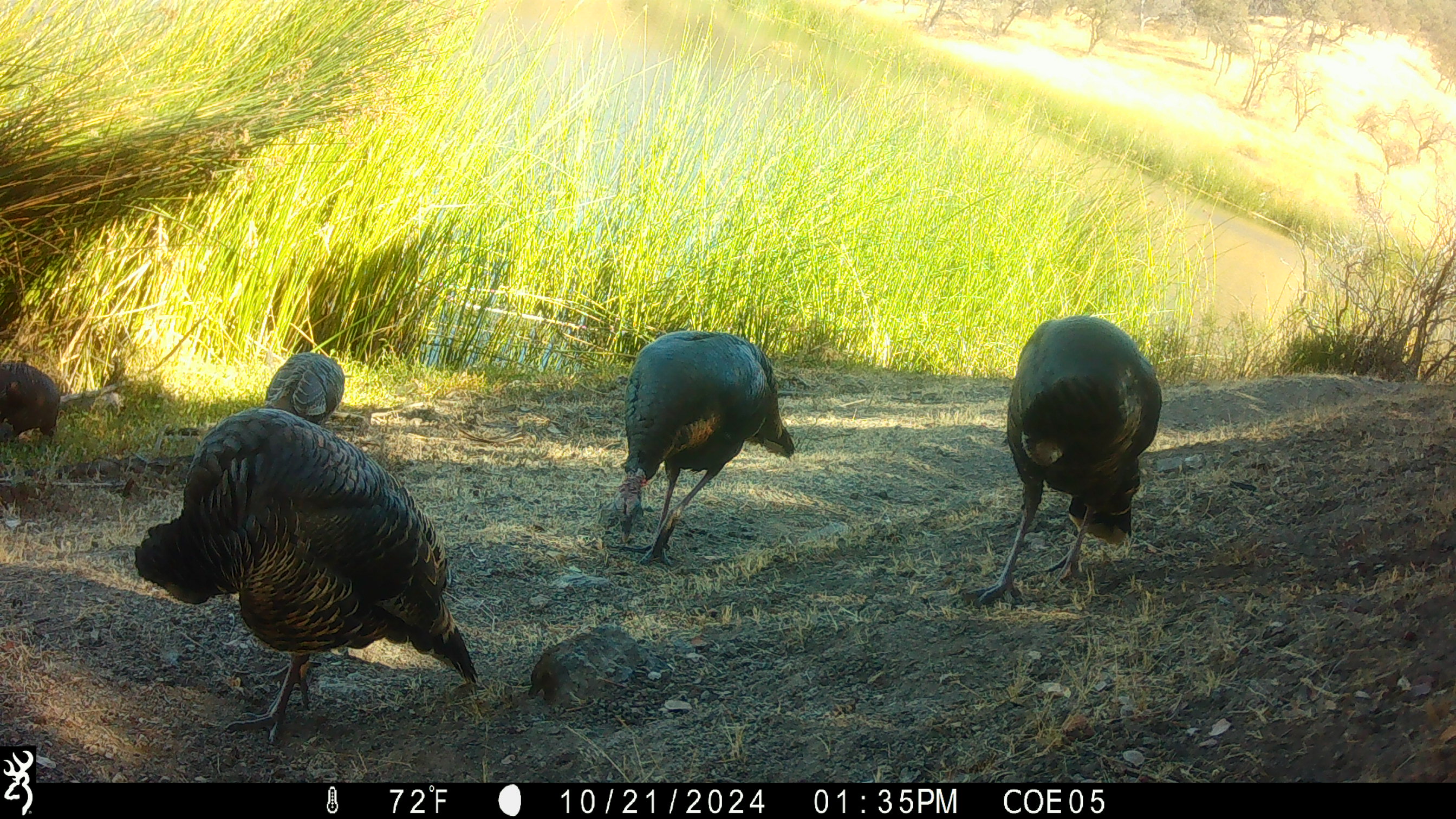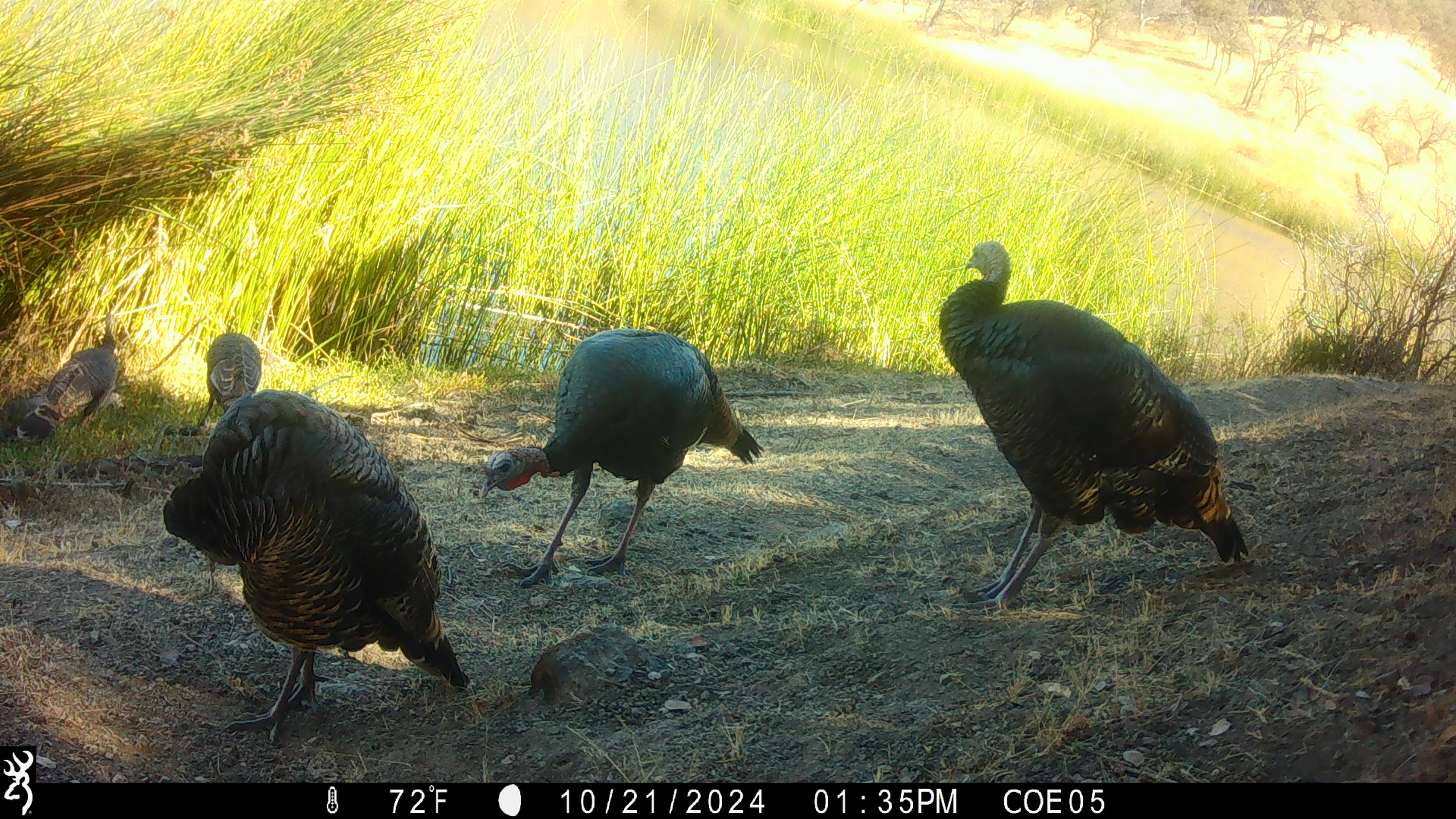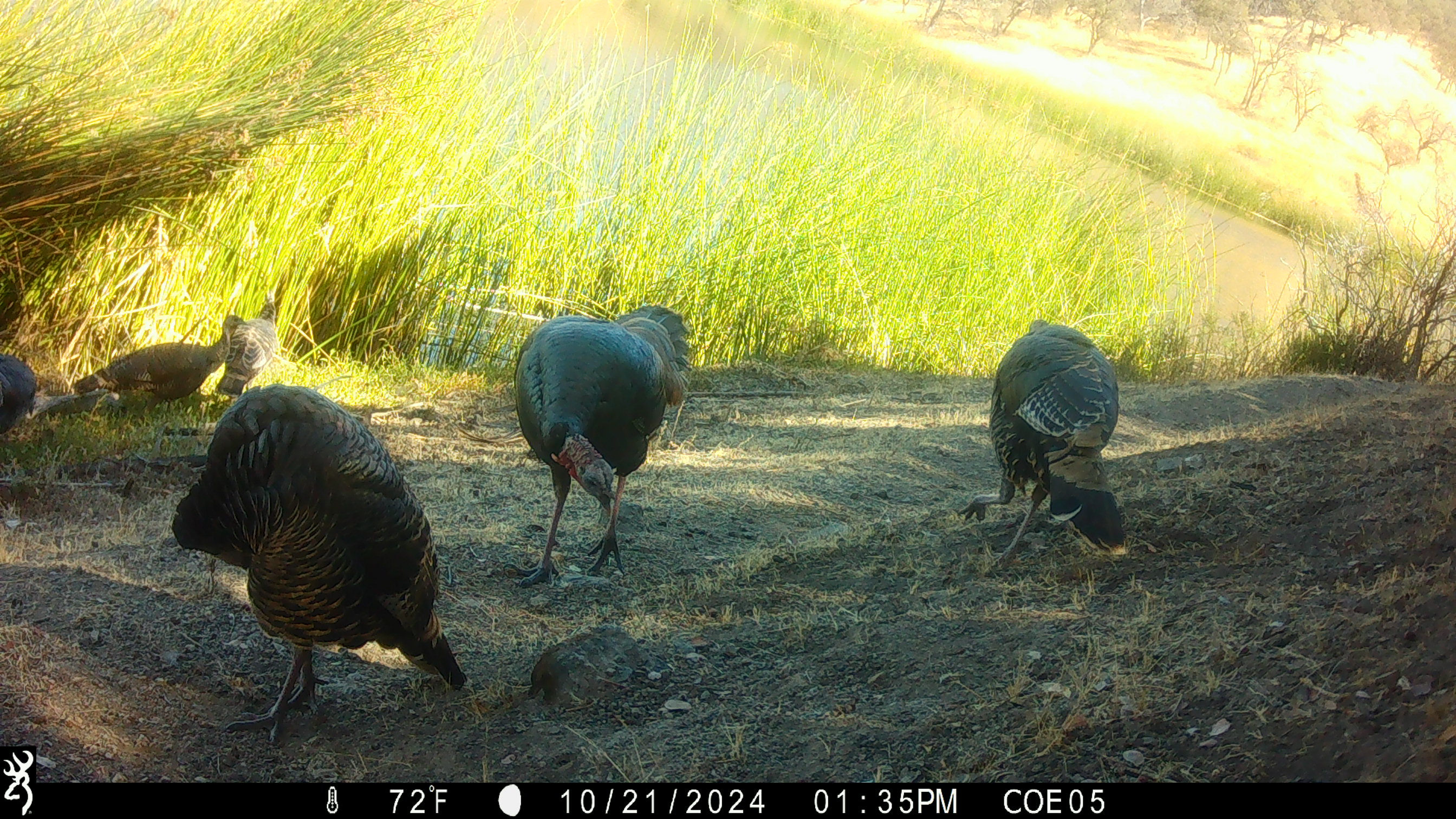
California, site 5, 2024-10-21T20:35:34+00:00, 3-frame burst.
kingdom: Animalia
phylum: Chordata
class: Aves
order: Galliformes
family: Phasianidae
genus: Meleagris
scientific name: Meleagris gallopavo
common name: turkey